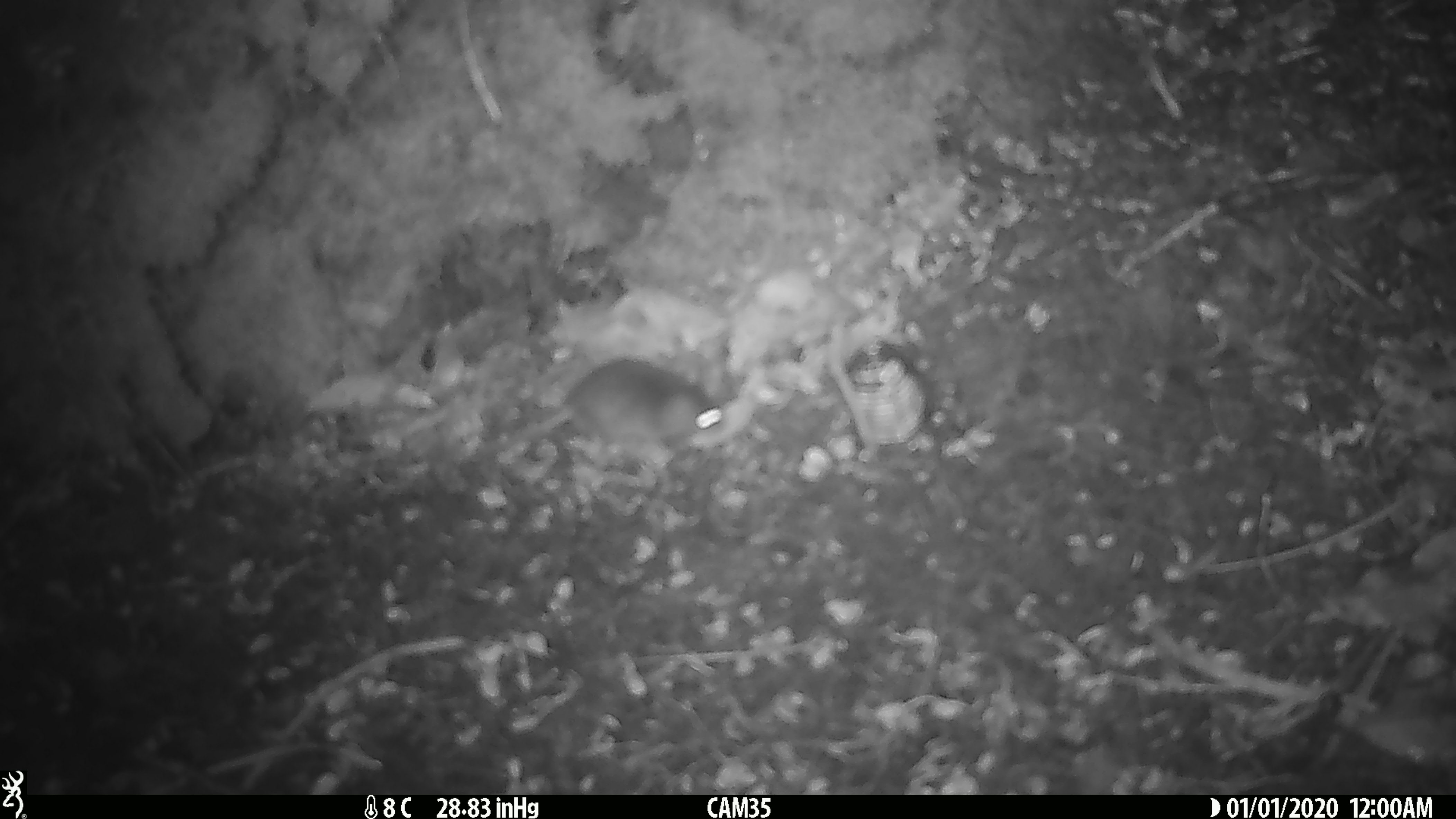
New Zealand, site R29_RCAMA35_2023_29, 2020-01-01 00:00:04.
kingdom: Animalia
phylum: Chordata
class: Mammalia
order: Rodentia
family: Muridae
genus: Mus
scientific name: Mus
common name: mouse